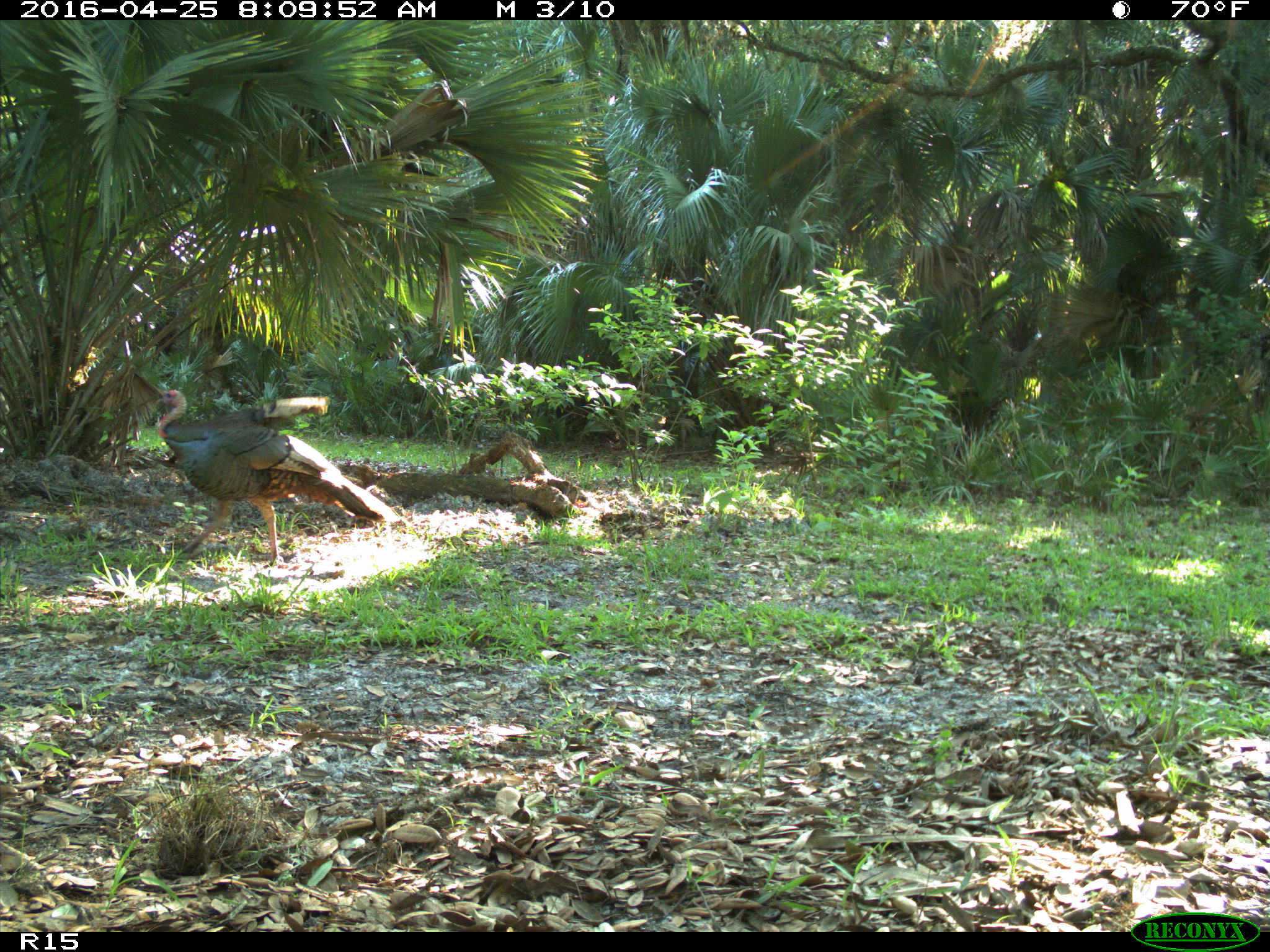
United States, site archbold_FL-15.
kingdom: Animalia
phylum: Chordata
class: Aves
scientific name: Aves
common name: birds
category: unidentified bird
Unidentified bird (birds) (Aves).